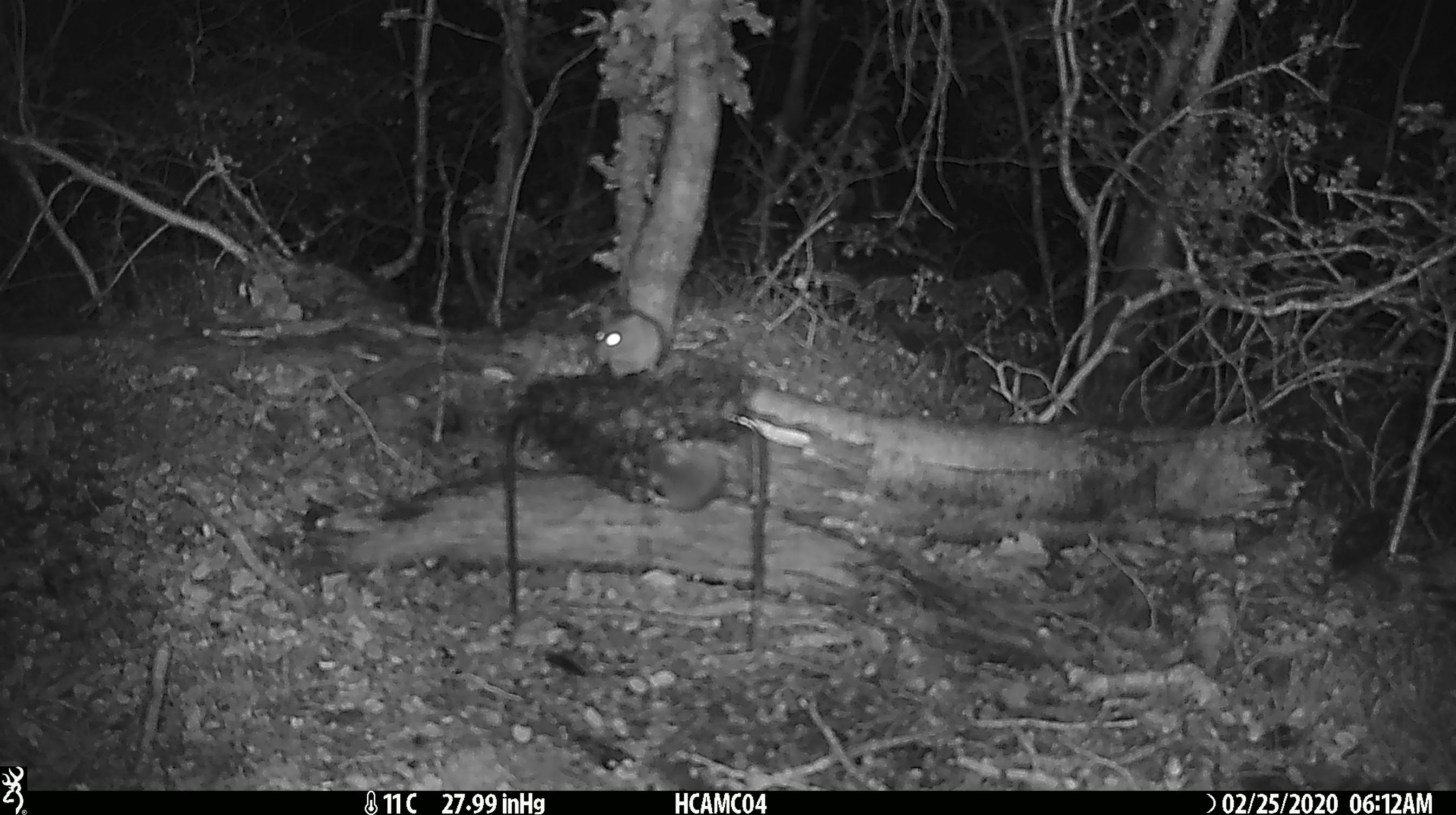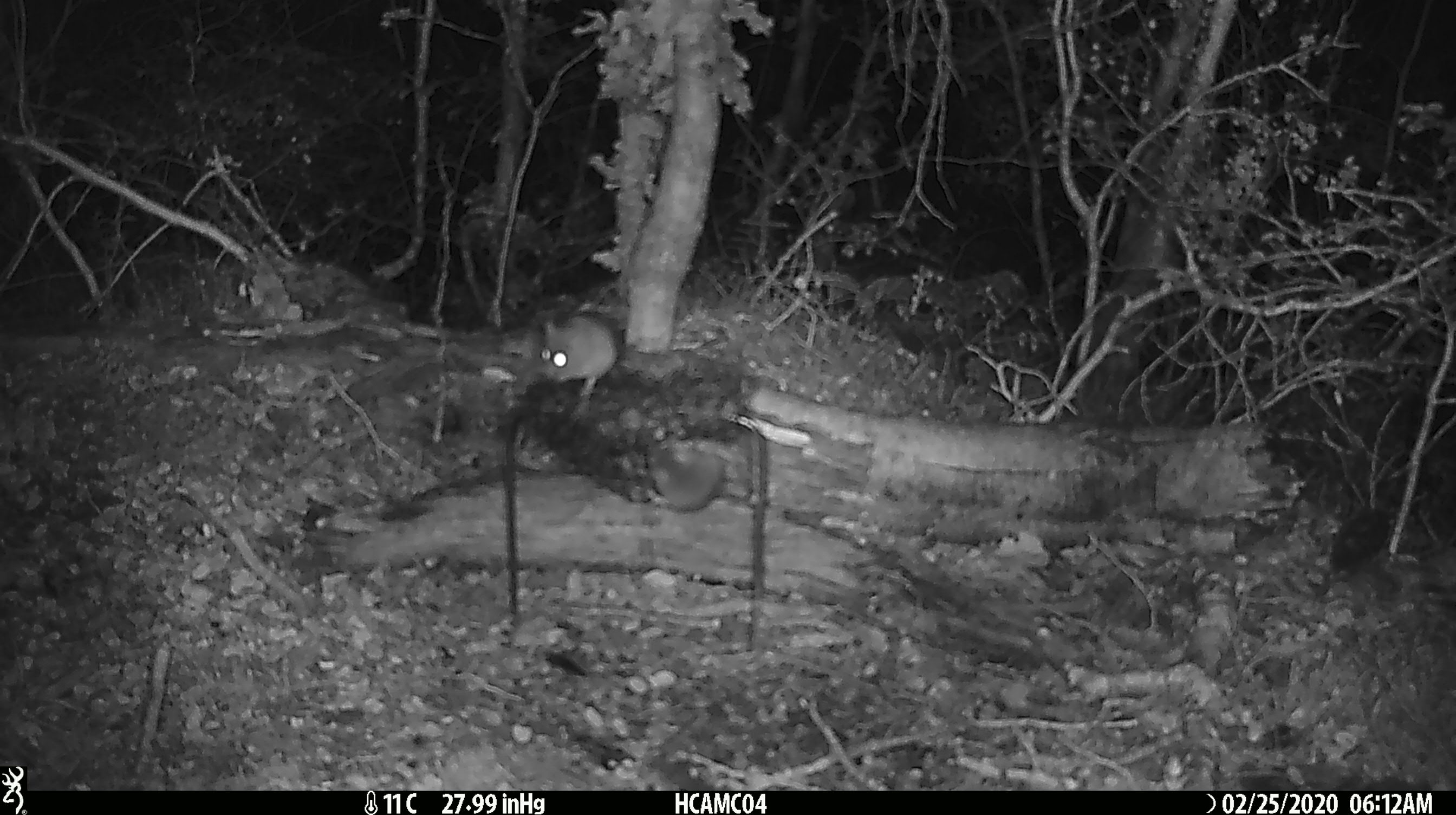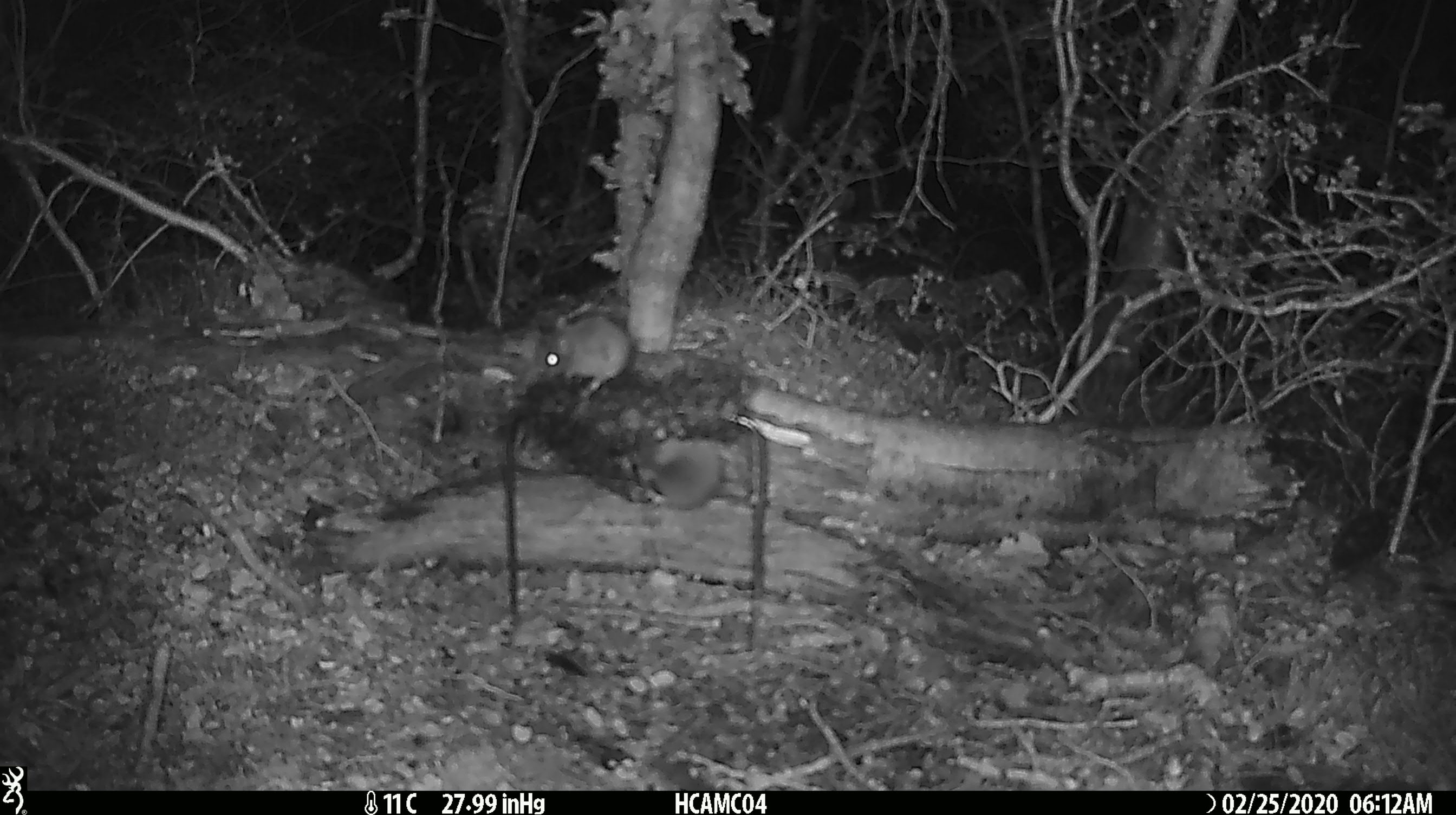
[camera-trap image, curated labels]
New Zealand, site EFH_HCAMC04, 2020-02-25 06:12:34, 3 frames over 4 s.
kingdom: Animalia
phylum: Chordata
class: Mammalia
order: Rodentia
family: Muridae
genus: Mus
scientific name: Mus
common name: mouse